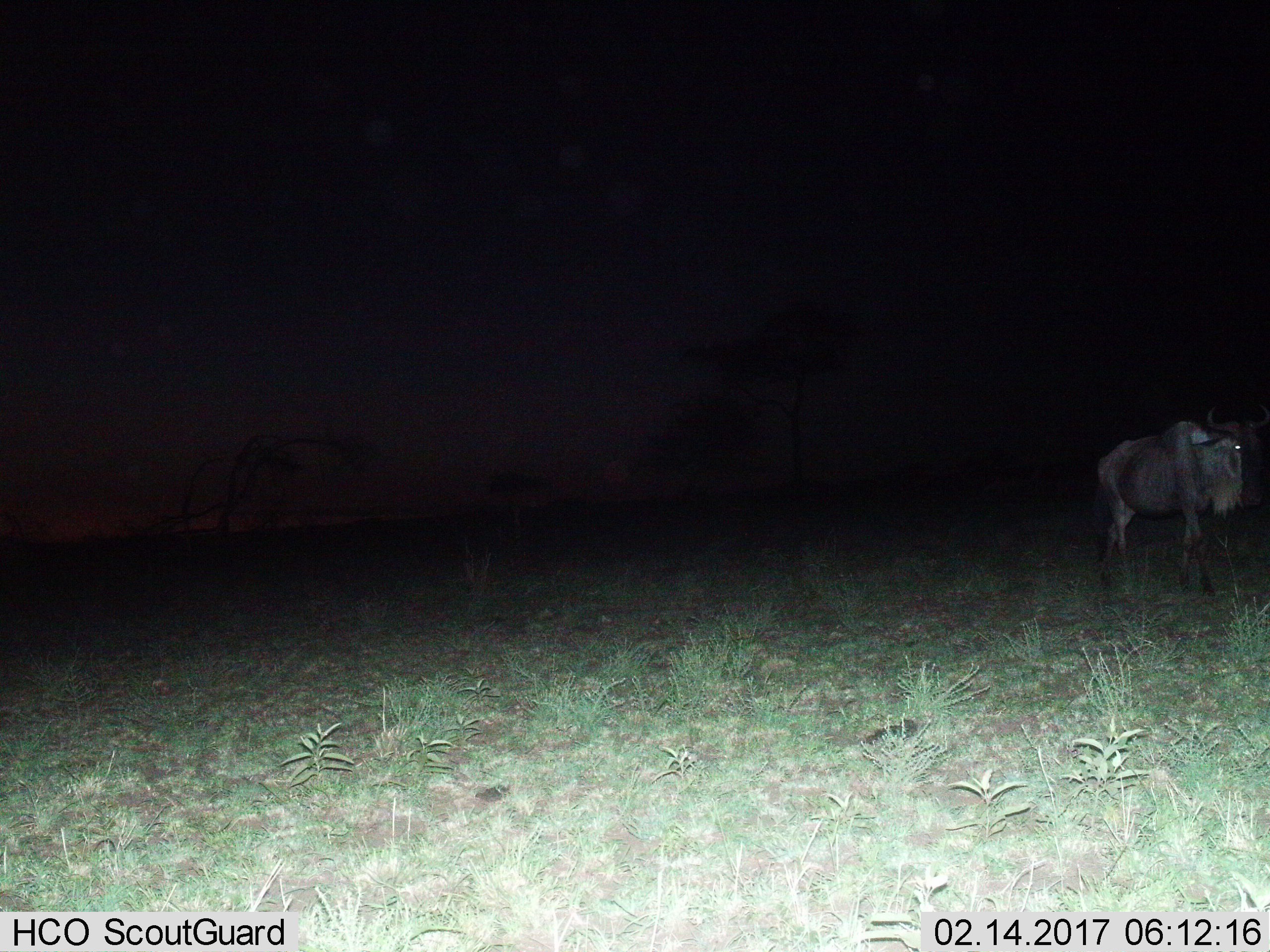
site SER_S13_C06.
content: unidentified animal